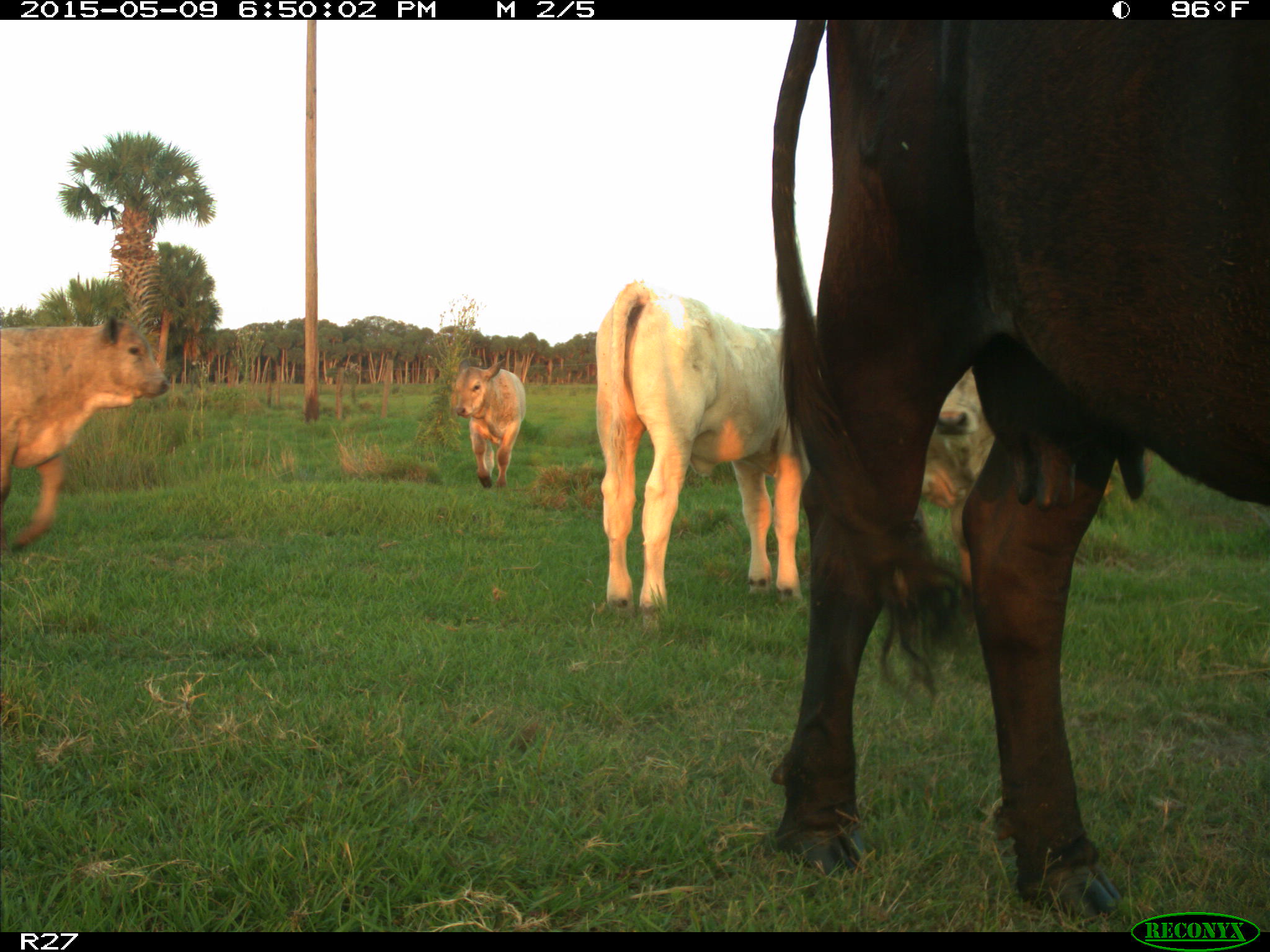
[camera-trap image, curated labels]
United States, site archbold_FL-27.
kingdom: Animalia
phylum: Chordata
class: Mammalia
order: Artiodactyla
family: Bovidae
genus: Bos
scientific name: Bos taurus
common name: domestic cow